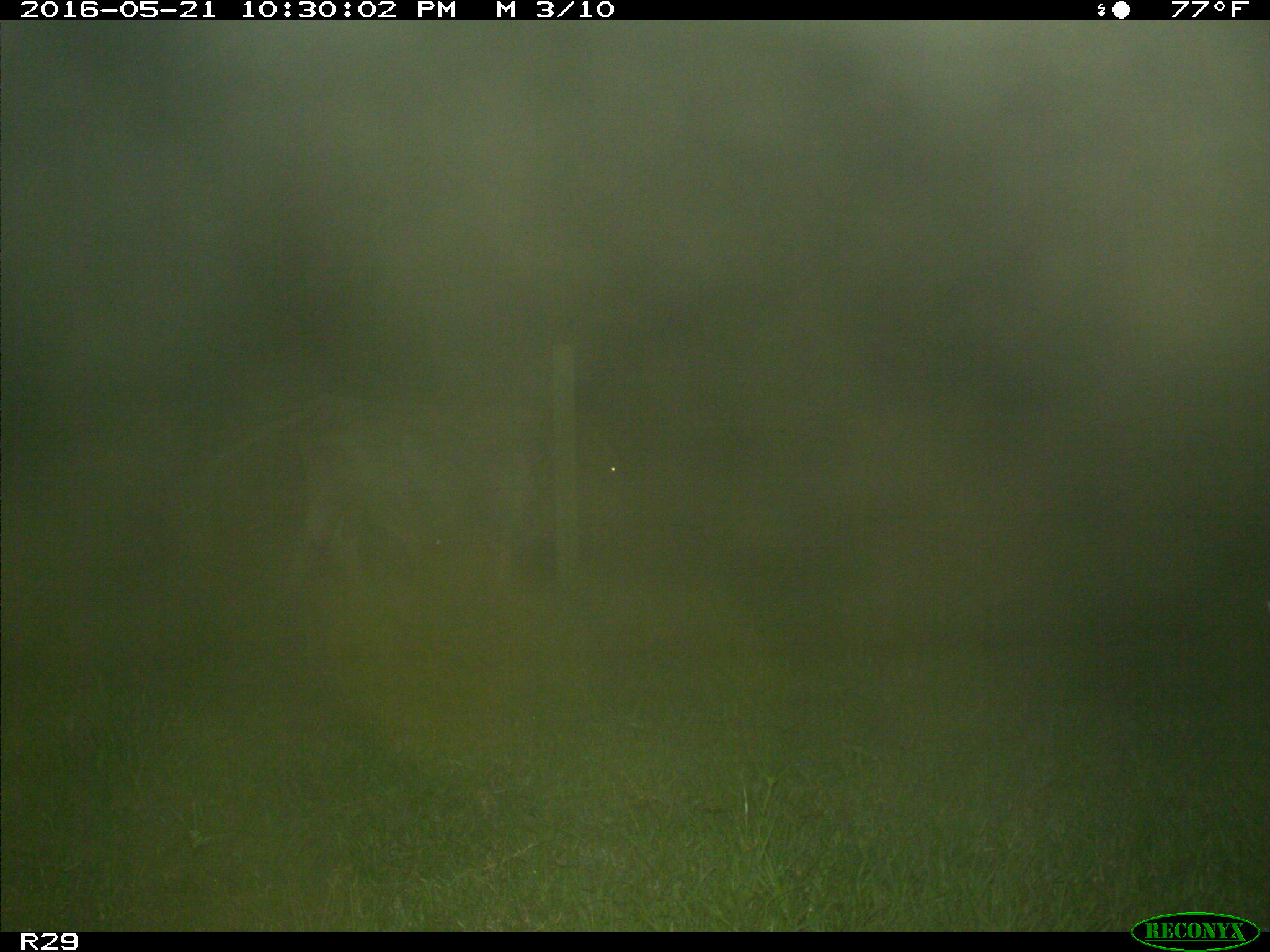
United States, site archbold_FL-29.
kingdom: Animalia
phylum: Chordata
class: Mammalia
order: Artiodactyla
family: Bovidae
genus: Bos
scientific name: Bos taurus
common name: domestic cow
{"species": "Bos taurus (domestic cow)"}